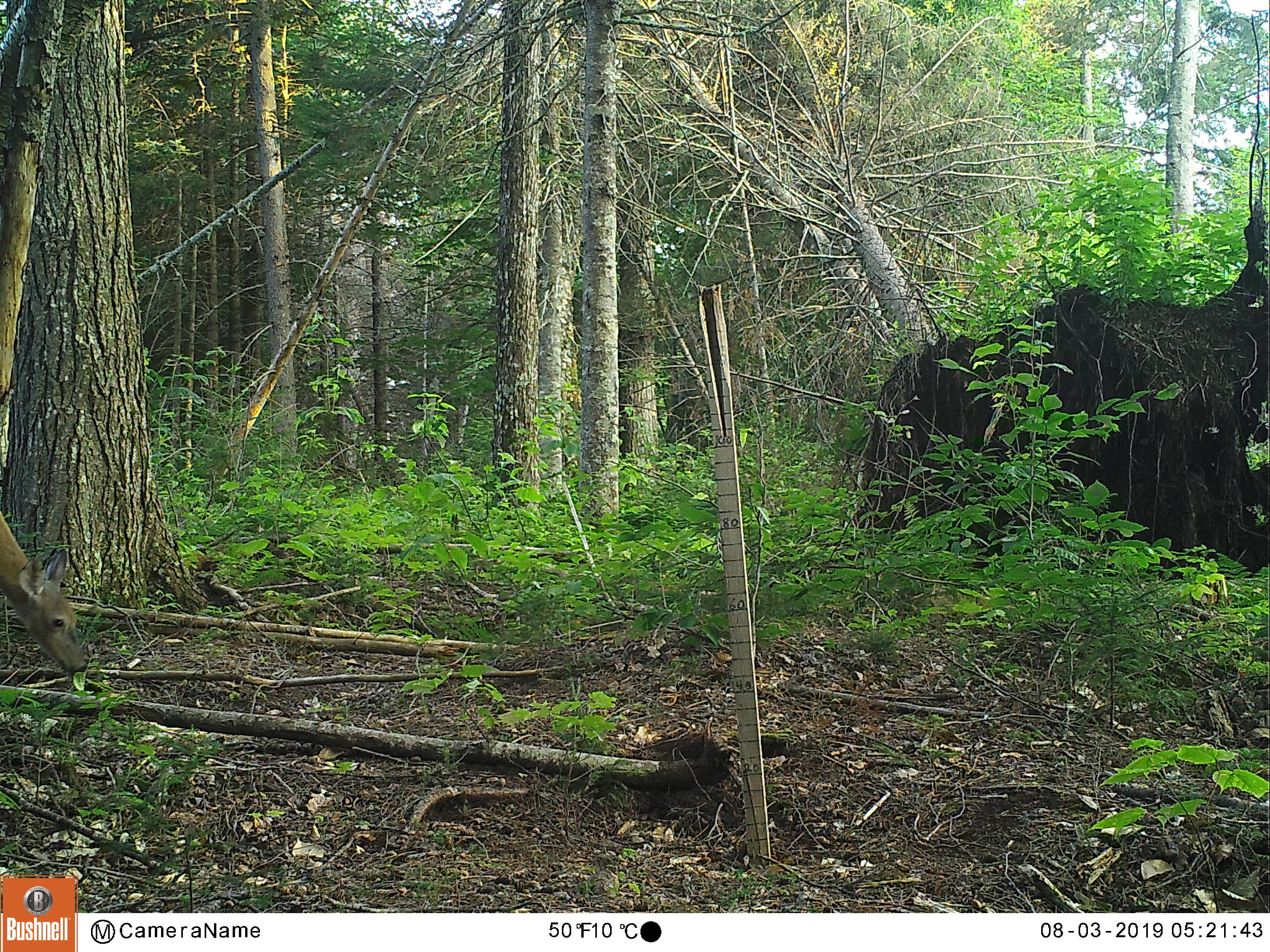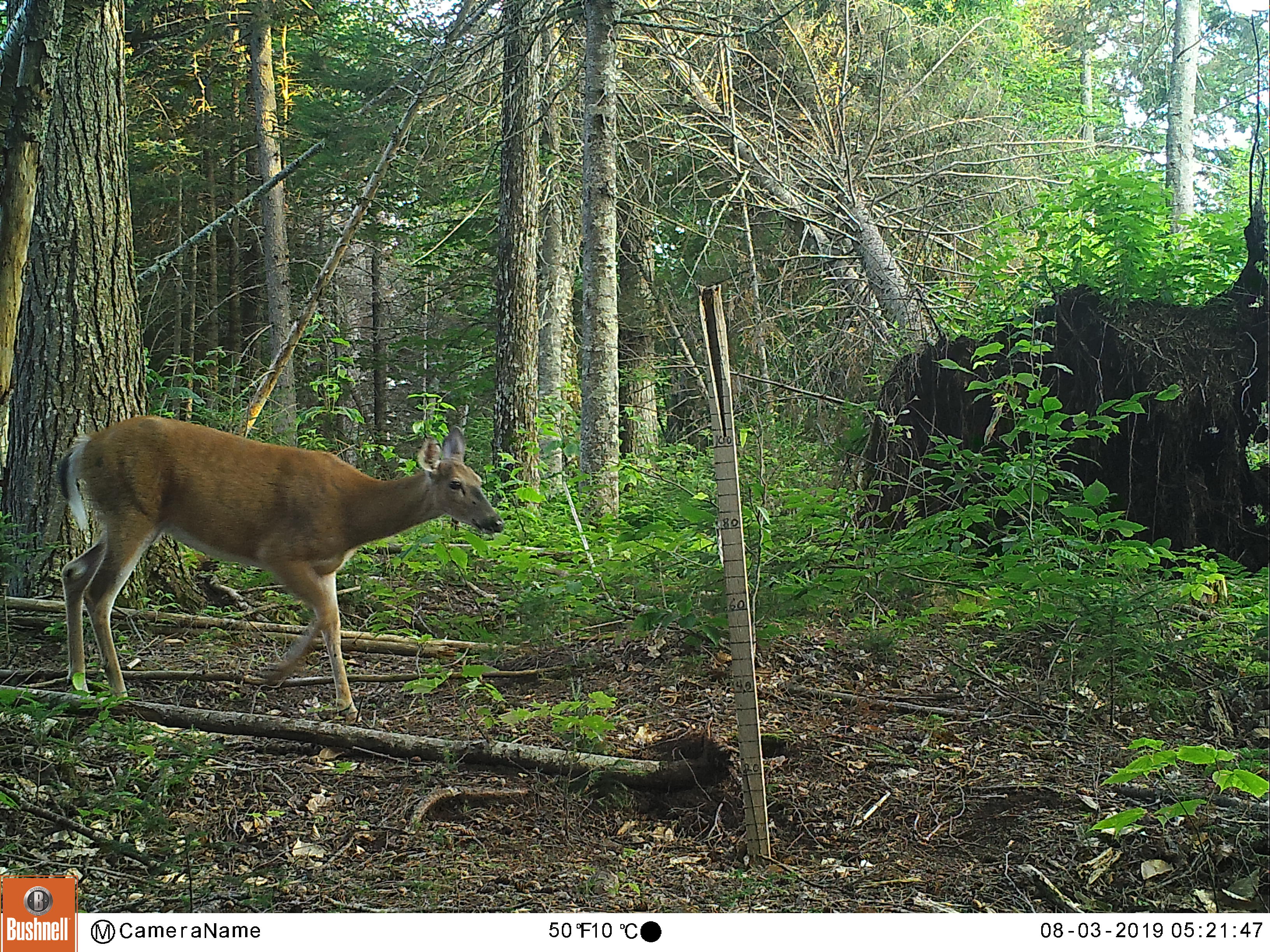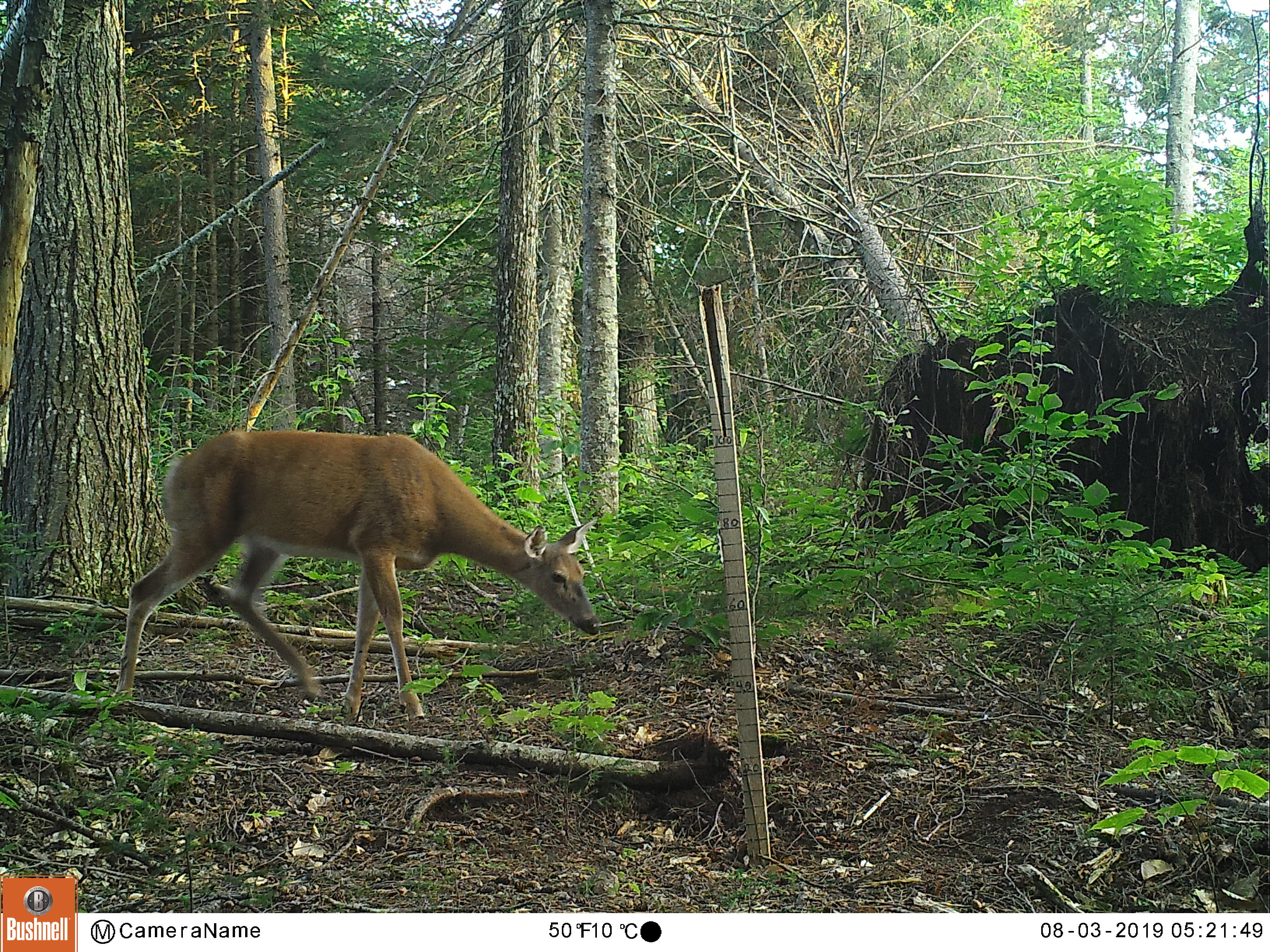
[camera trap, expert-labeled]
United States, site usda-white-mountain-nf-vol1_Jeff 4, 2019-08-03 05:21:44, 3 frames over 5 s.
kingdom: Animalia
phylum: Chordata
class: Mammalia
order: Artiodactyla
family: Cervidae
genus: Odocoileus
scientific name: Odocoileus virginianus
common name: white-tailed deer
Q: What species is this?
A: White-tailed deer (Odocoileus virginianus).